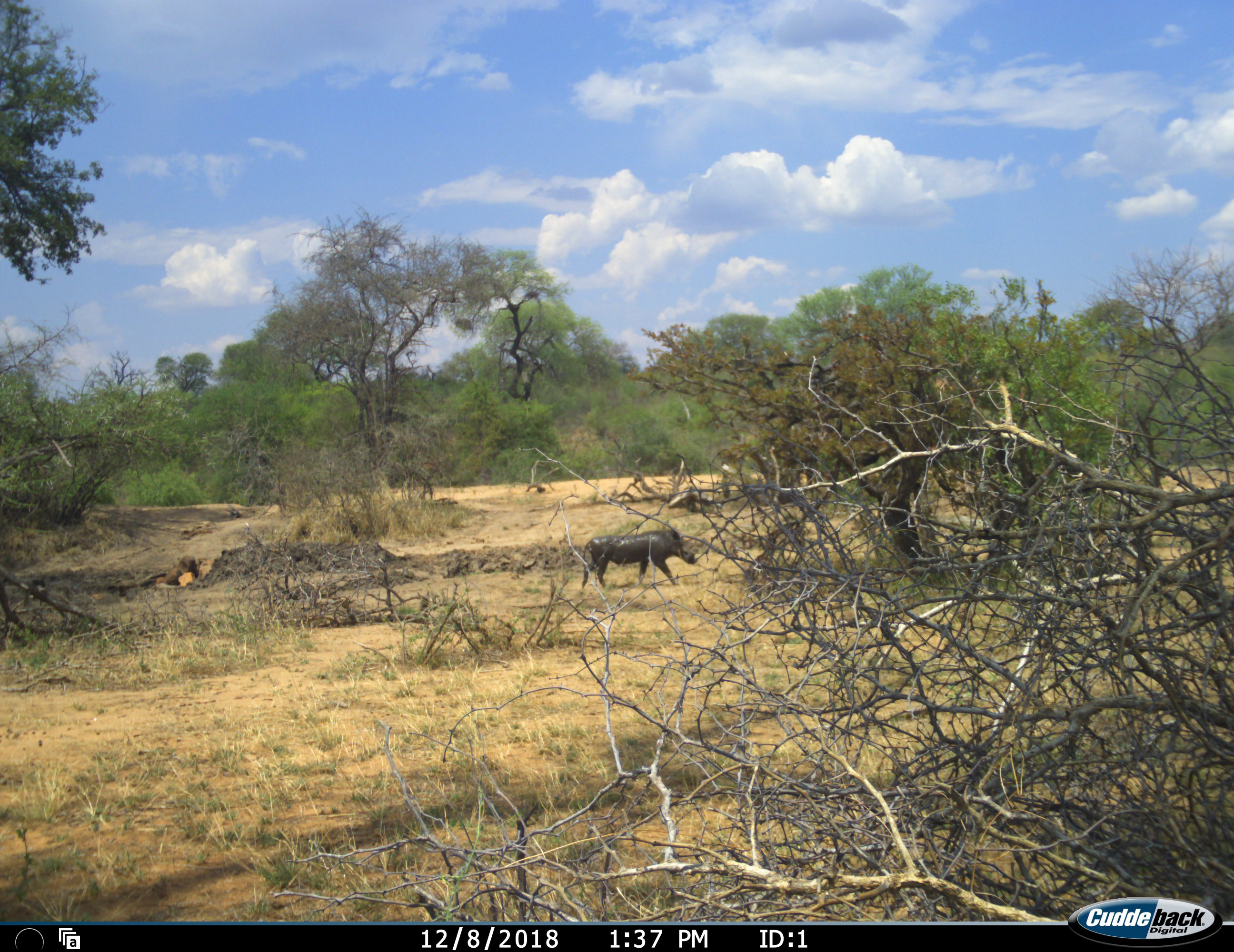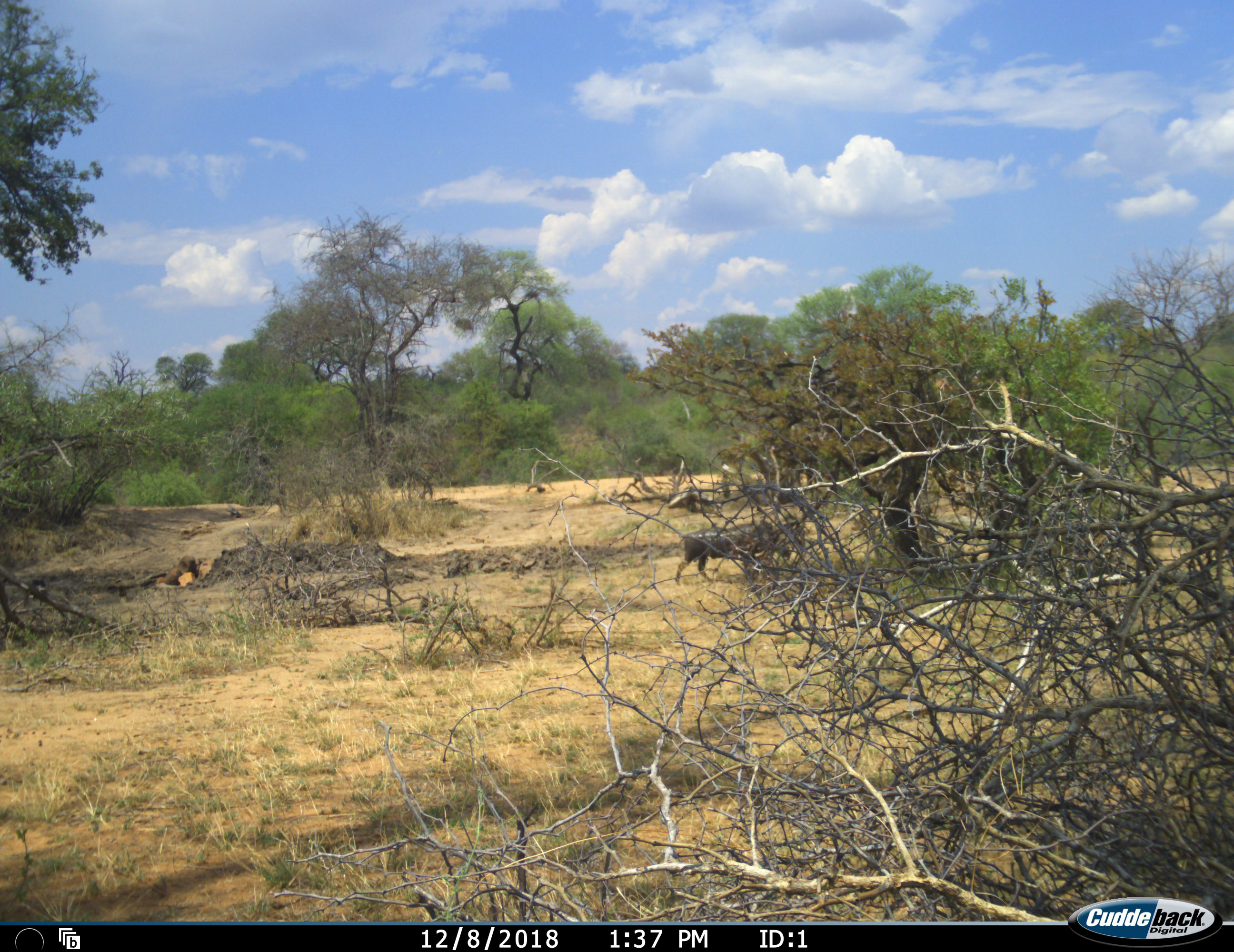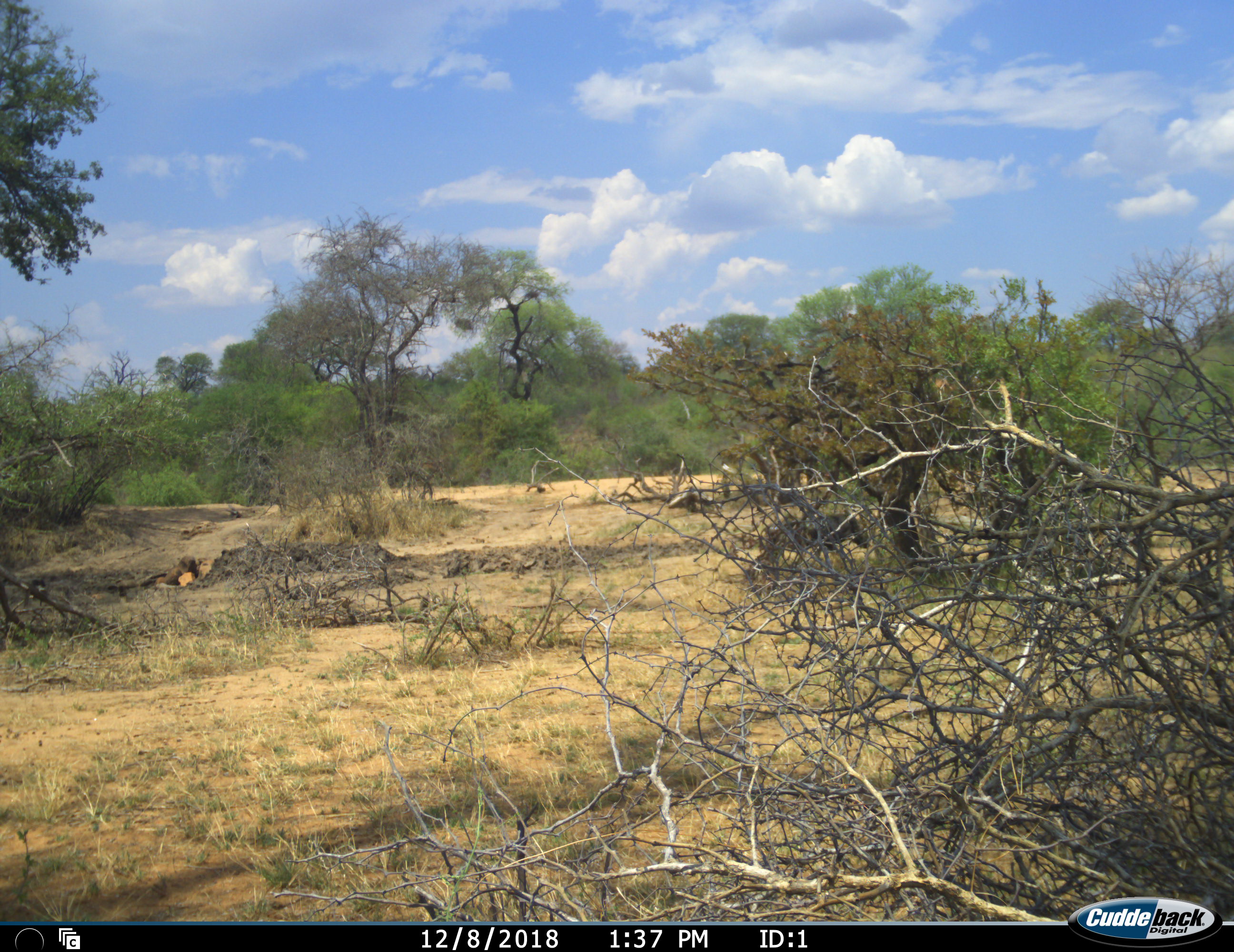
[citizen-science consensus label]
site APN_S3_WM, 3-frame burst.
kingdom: Animalia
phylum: Chordata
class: Mammalia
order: Artiodactyla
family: Suidae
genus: Phacochoerus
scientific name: Phacochoerus africanus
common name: warthog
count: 1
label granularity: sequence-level